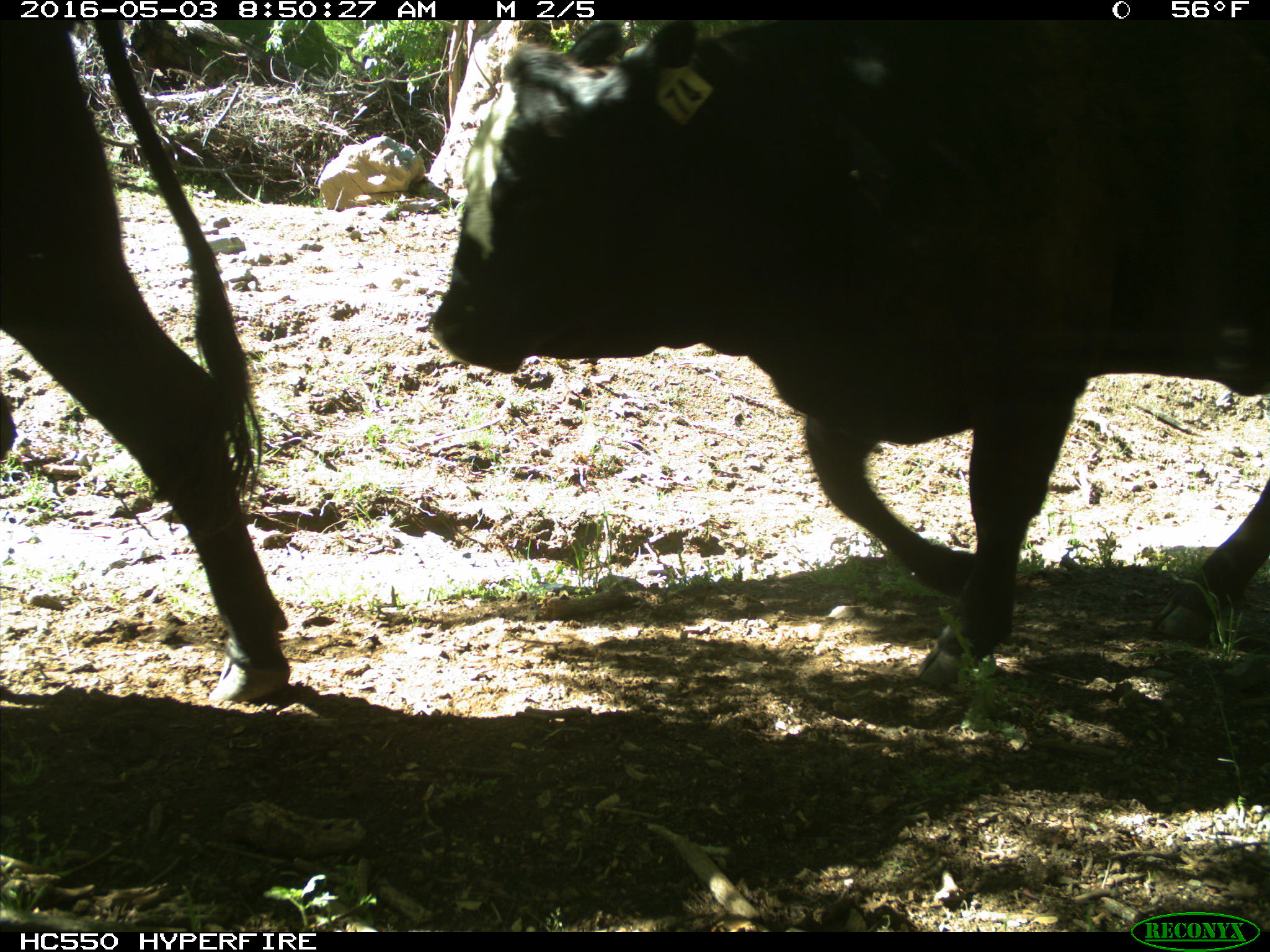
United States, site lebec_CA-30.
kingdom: Animalia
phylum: Chordata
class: Mammalia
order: Artiodactyla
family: Bovidae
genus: Bos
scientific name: Bos taurus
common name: domestic cow